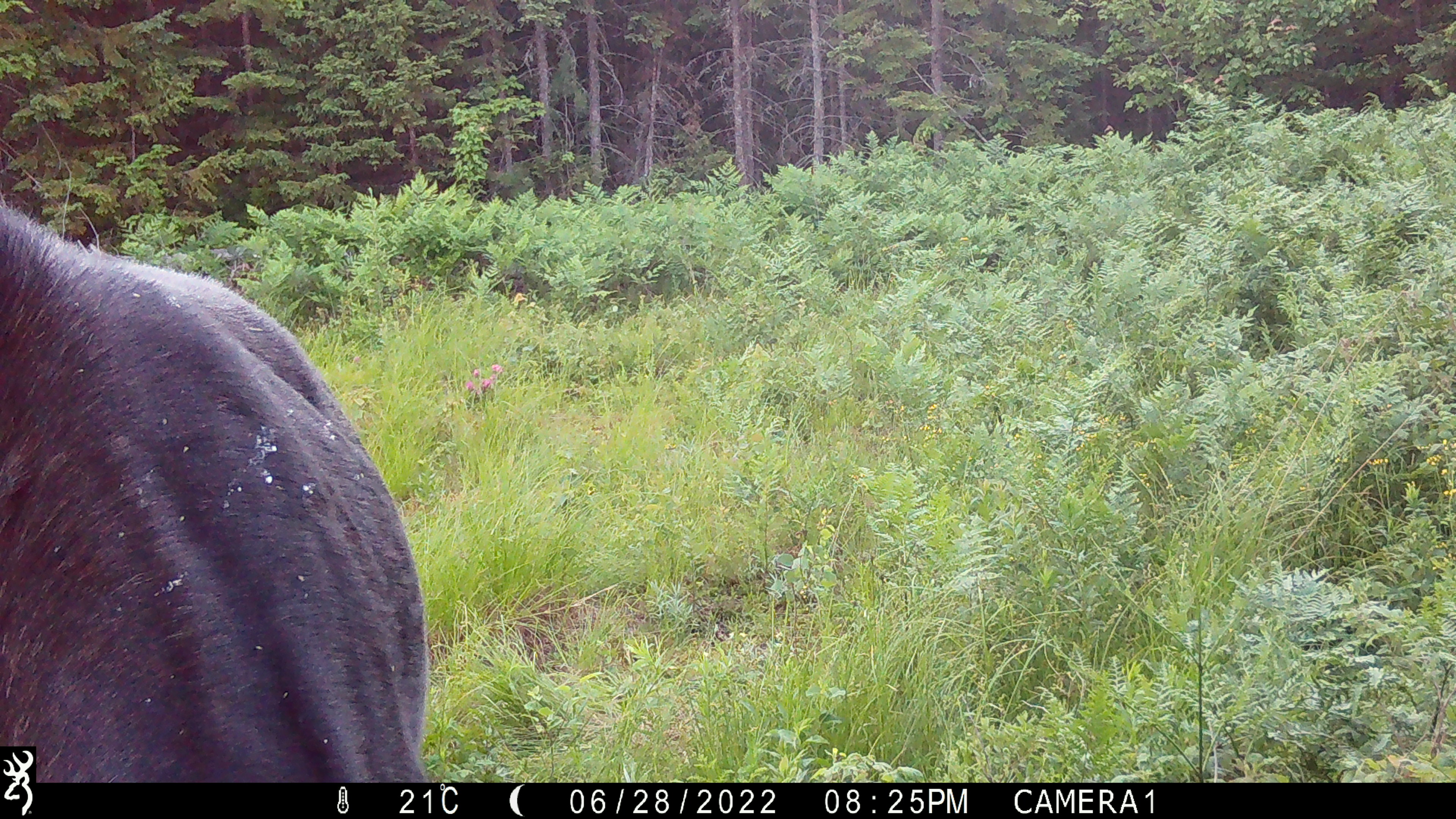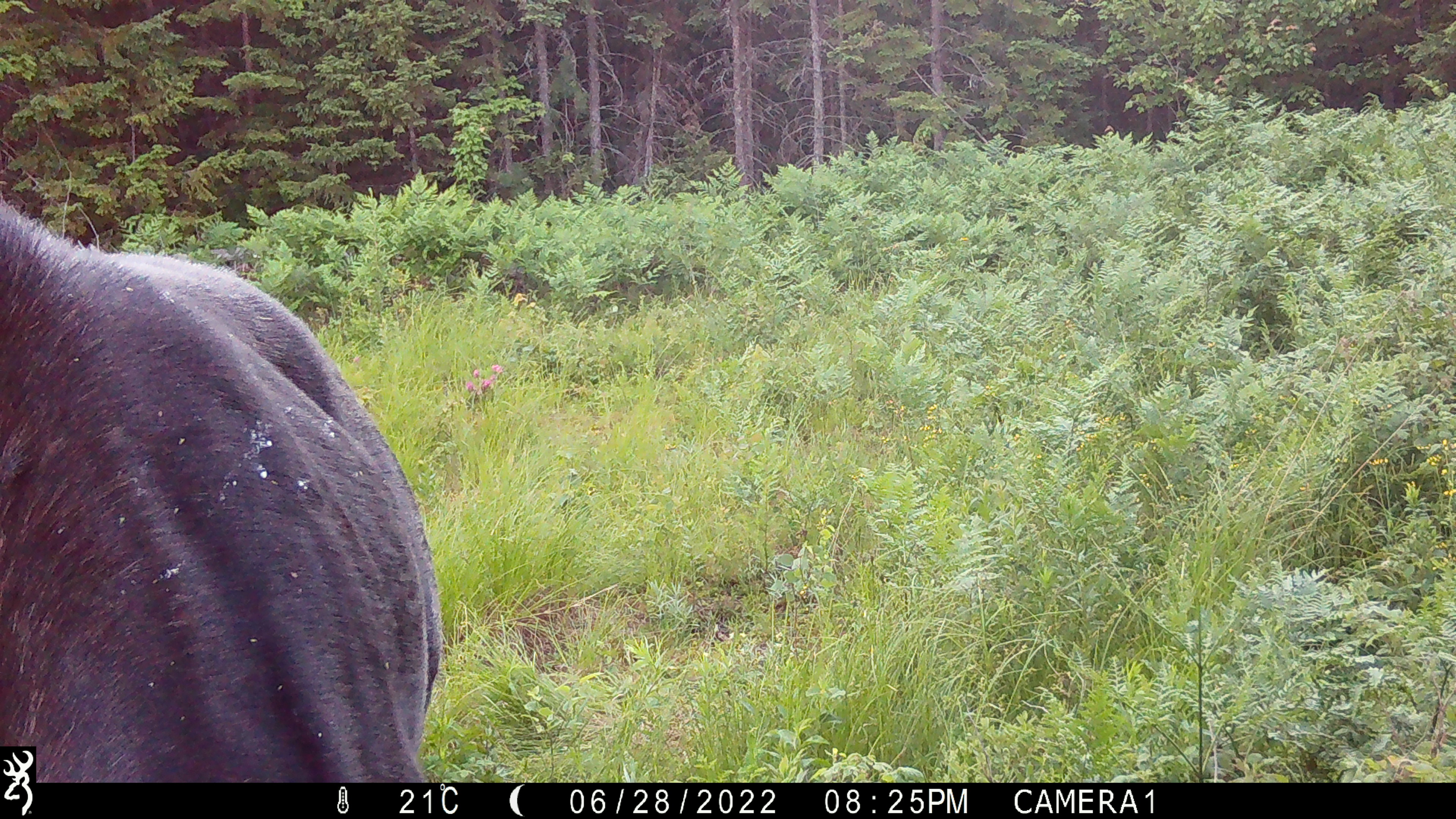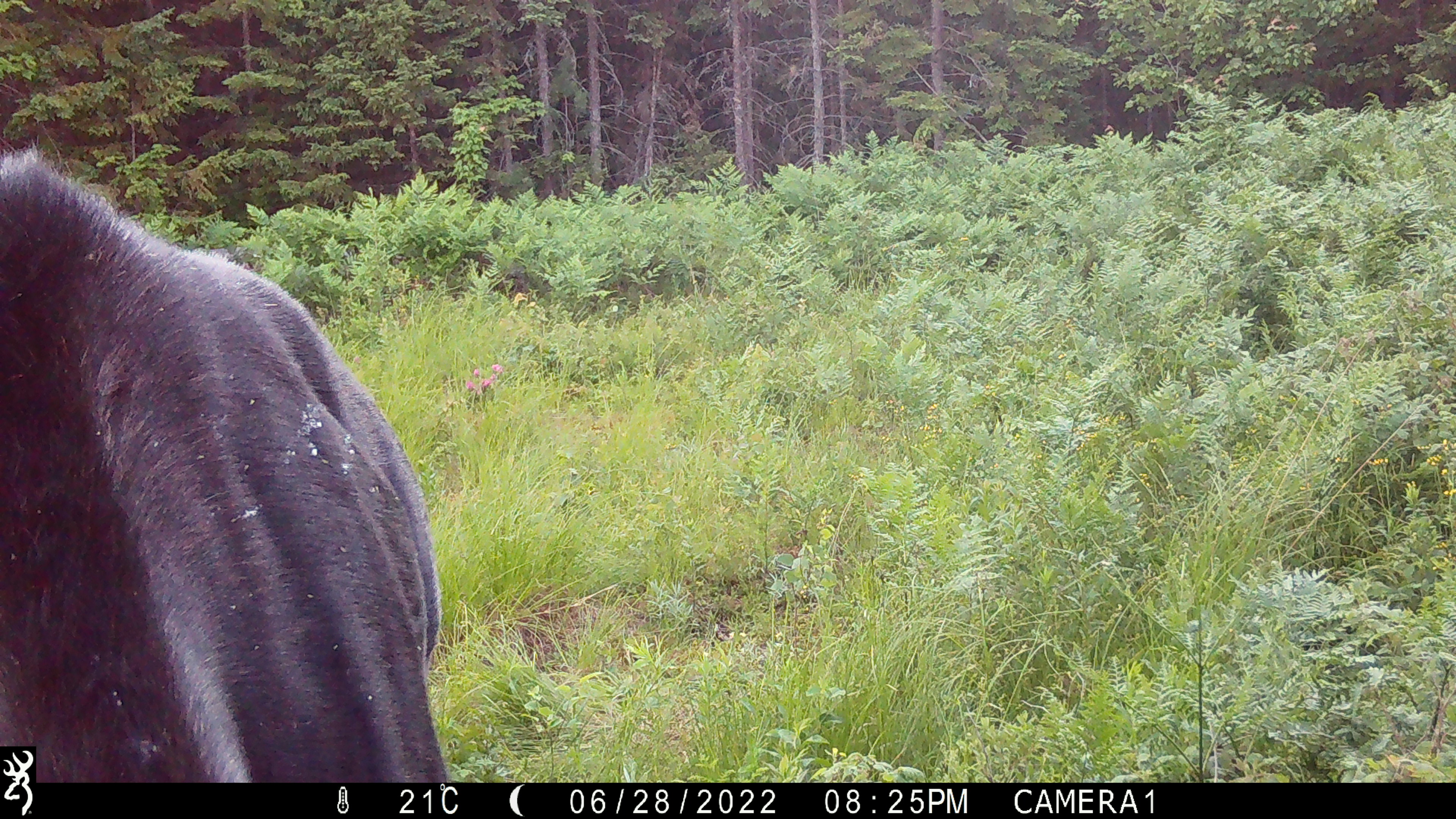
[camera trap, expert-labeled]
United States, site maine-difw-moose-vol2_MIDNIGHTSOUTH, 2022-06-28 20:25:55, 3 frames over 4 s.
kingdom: Animalia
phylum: Chordata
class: Mammalia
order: Artiodactyla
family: Cervidae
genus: Alces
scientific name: Alces alces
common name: moose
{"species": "moose (Alces alces)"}